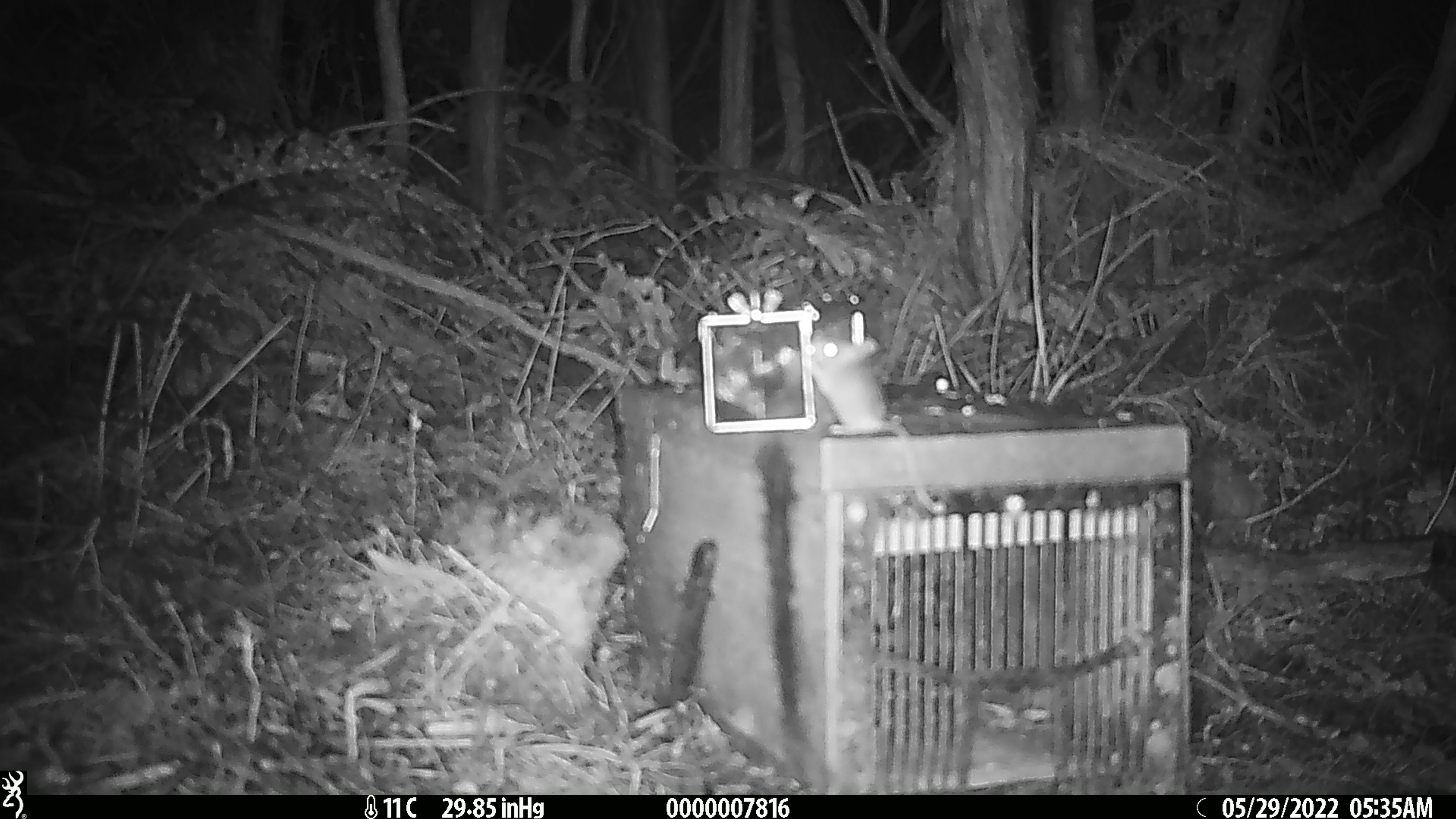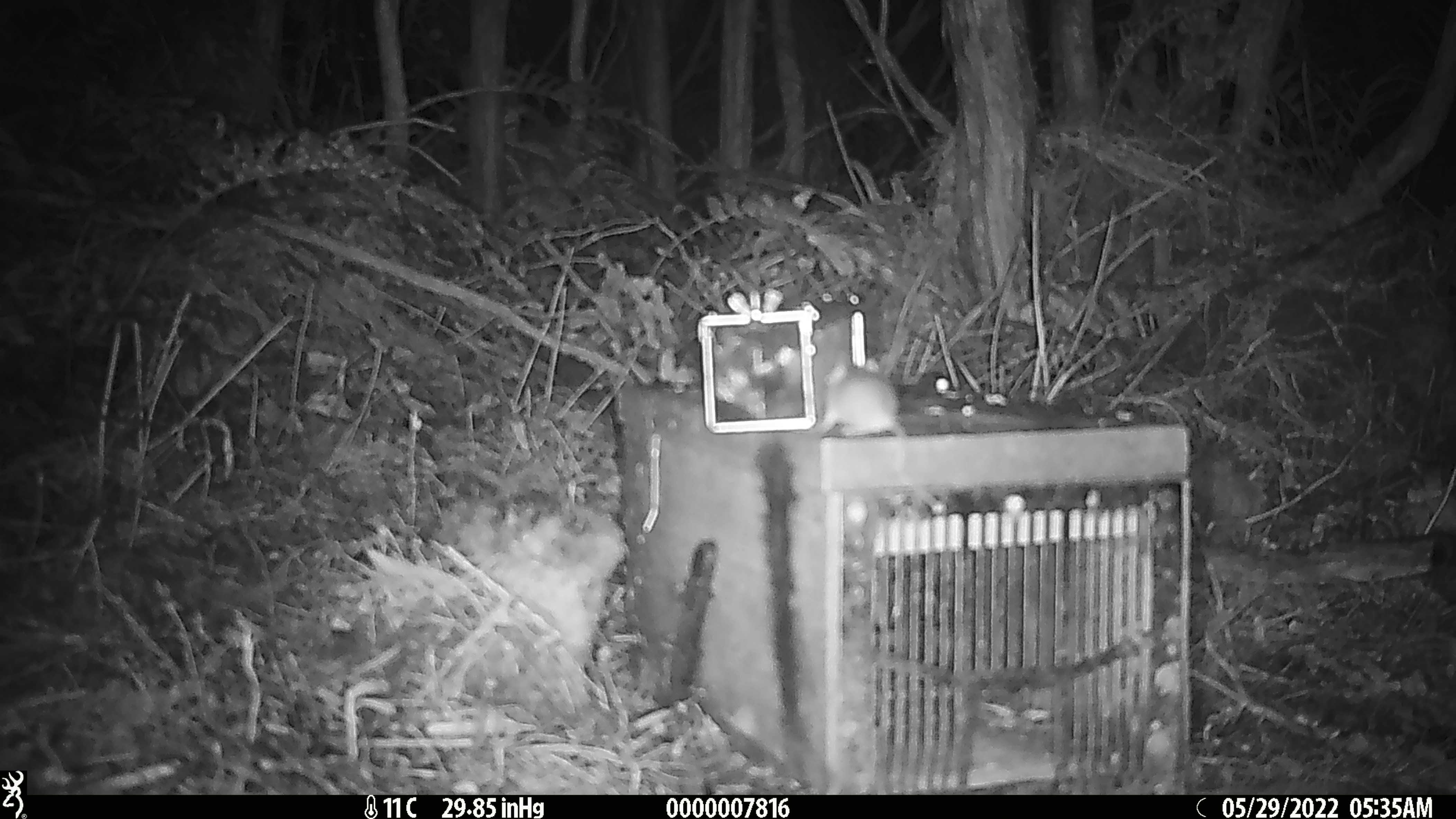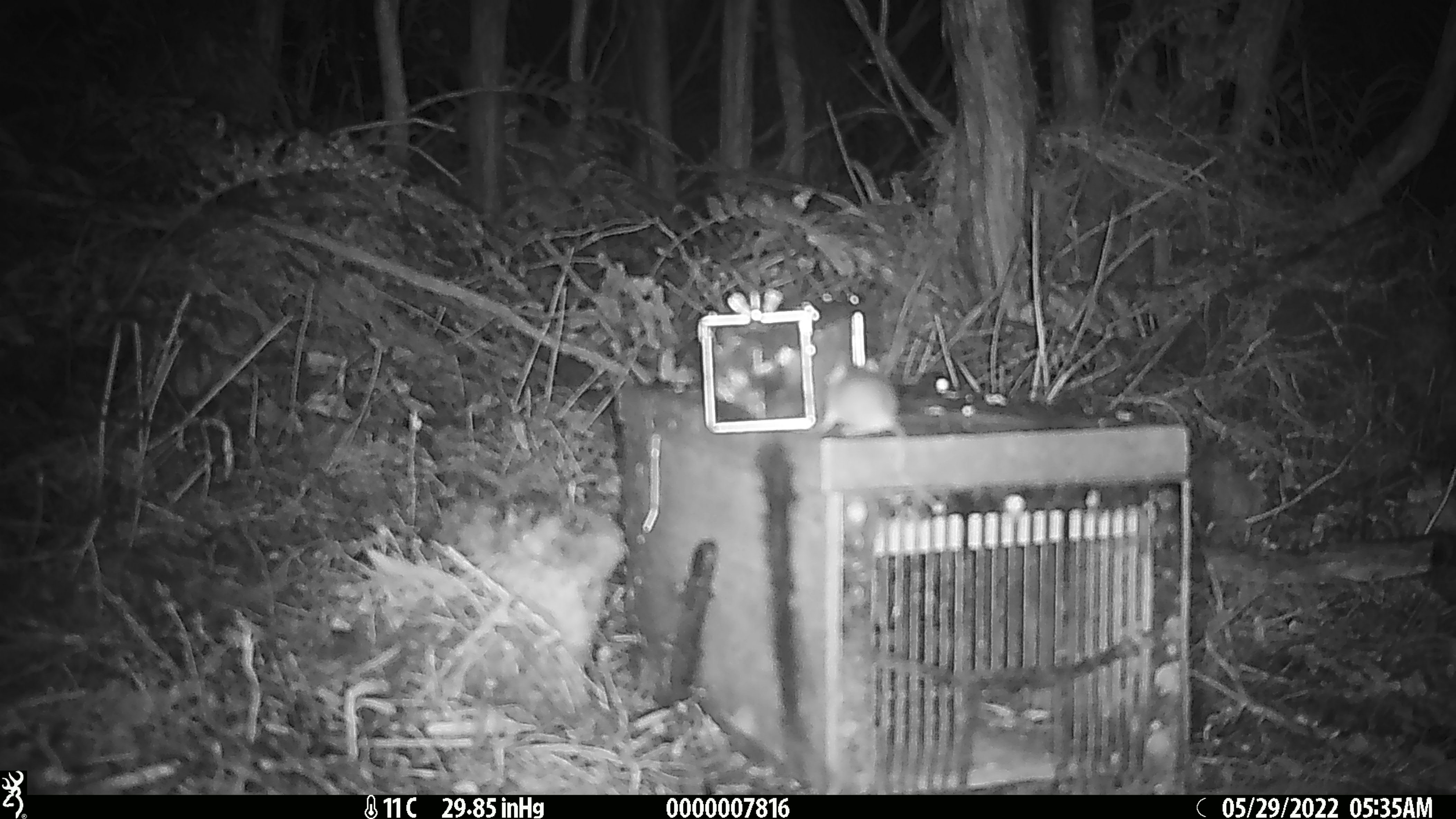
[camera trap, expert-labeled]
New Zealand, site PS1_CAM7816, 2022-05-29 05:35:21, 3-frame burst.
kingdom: Animalia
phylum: Chordata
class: Mammalia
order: Rodentia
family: Muridae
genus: Mus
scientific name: Mus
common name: mouse